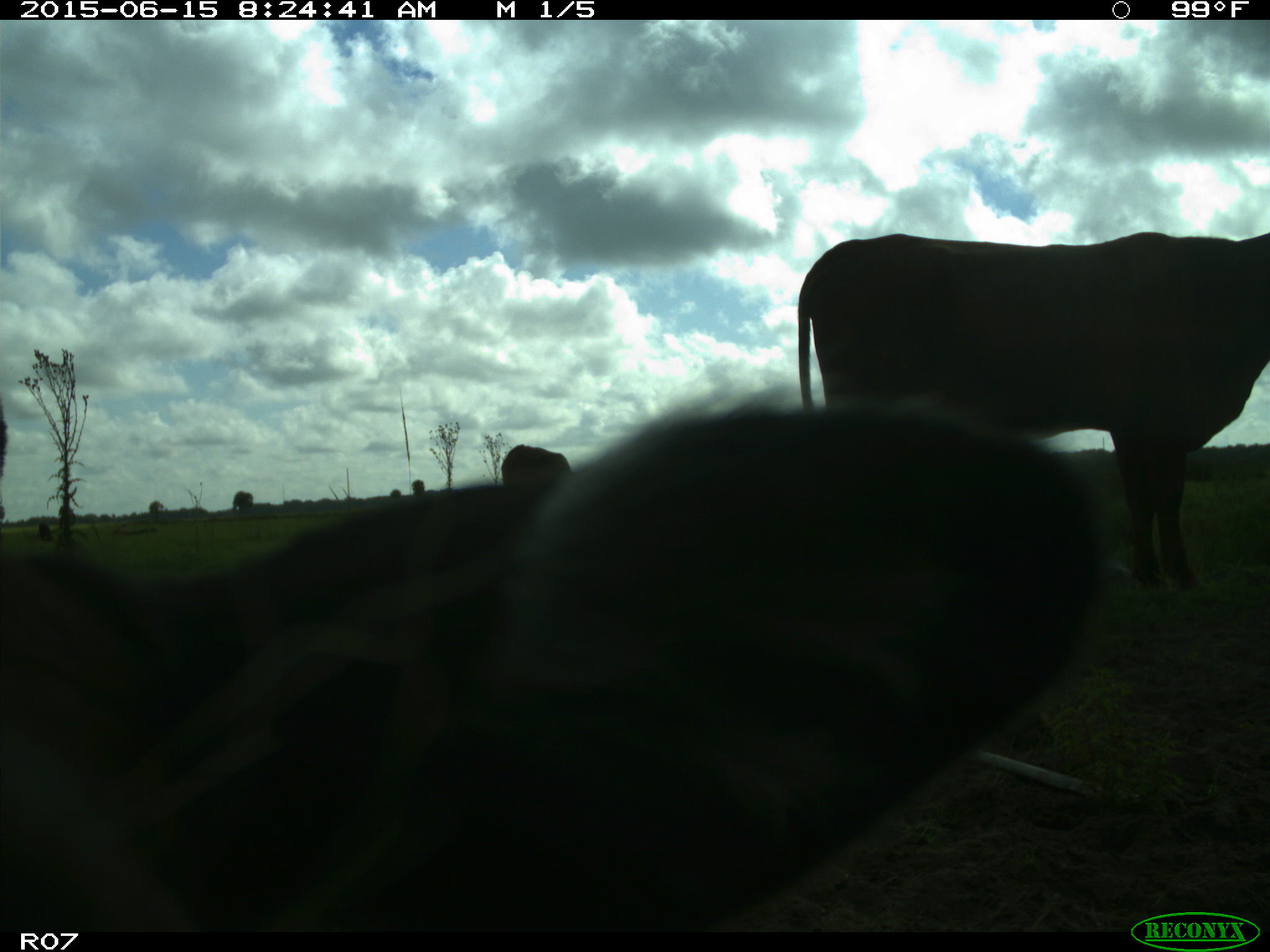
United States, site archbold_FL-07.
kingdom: Animalia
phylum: Chordata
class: Mammalia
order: Artiodactyla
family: Bovidae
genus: Bos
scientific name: Bos taurus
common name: domestic cow